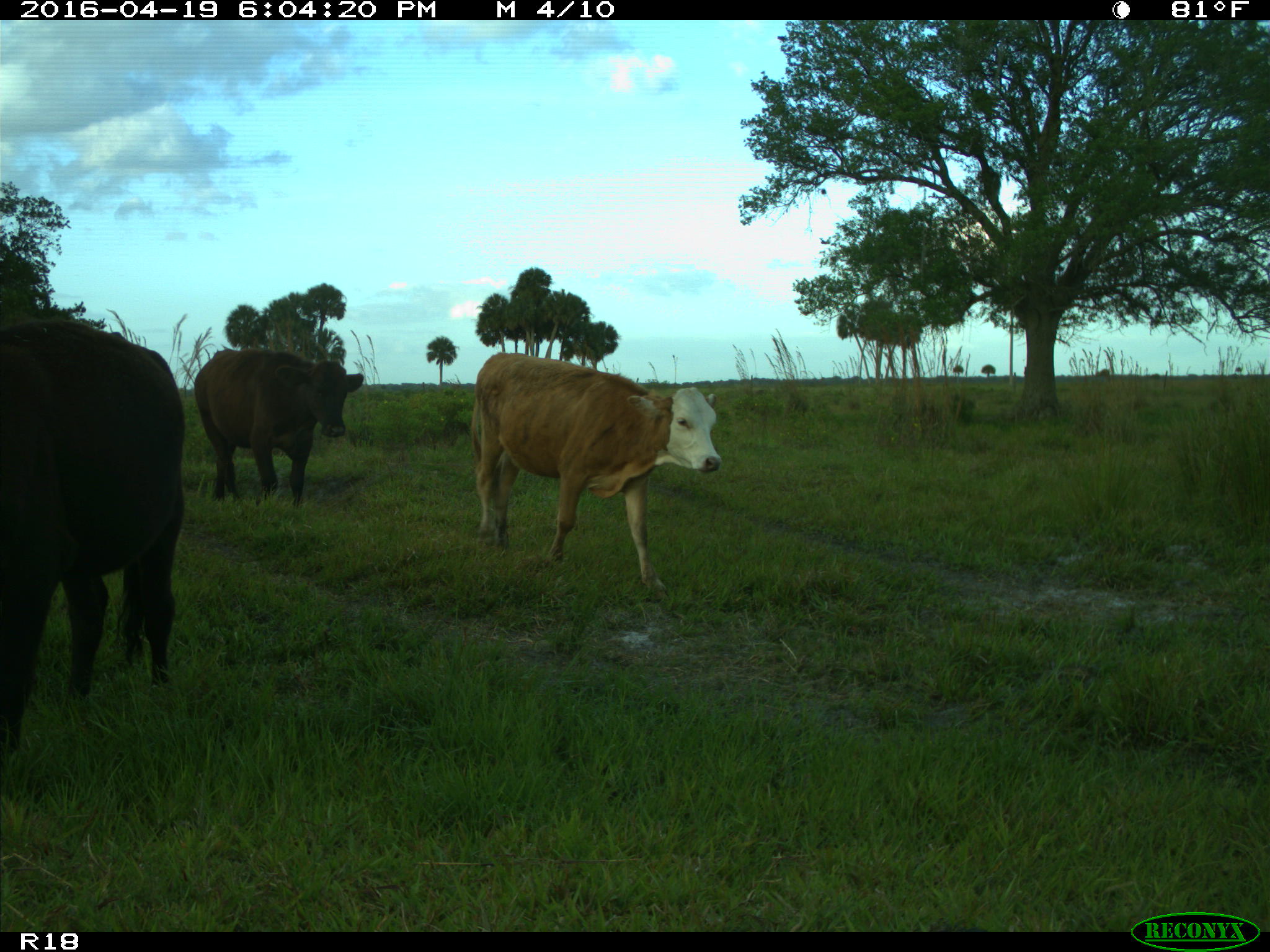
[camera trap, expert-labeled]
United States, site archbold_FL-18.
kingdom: Animalia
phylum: Chordata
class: Mammalia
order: Artiodactyla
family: Bovidae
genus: Bos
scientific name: Bos taurus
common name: domestic cow